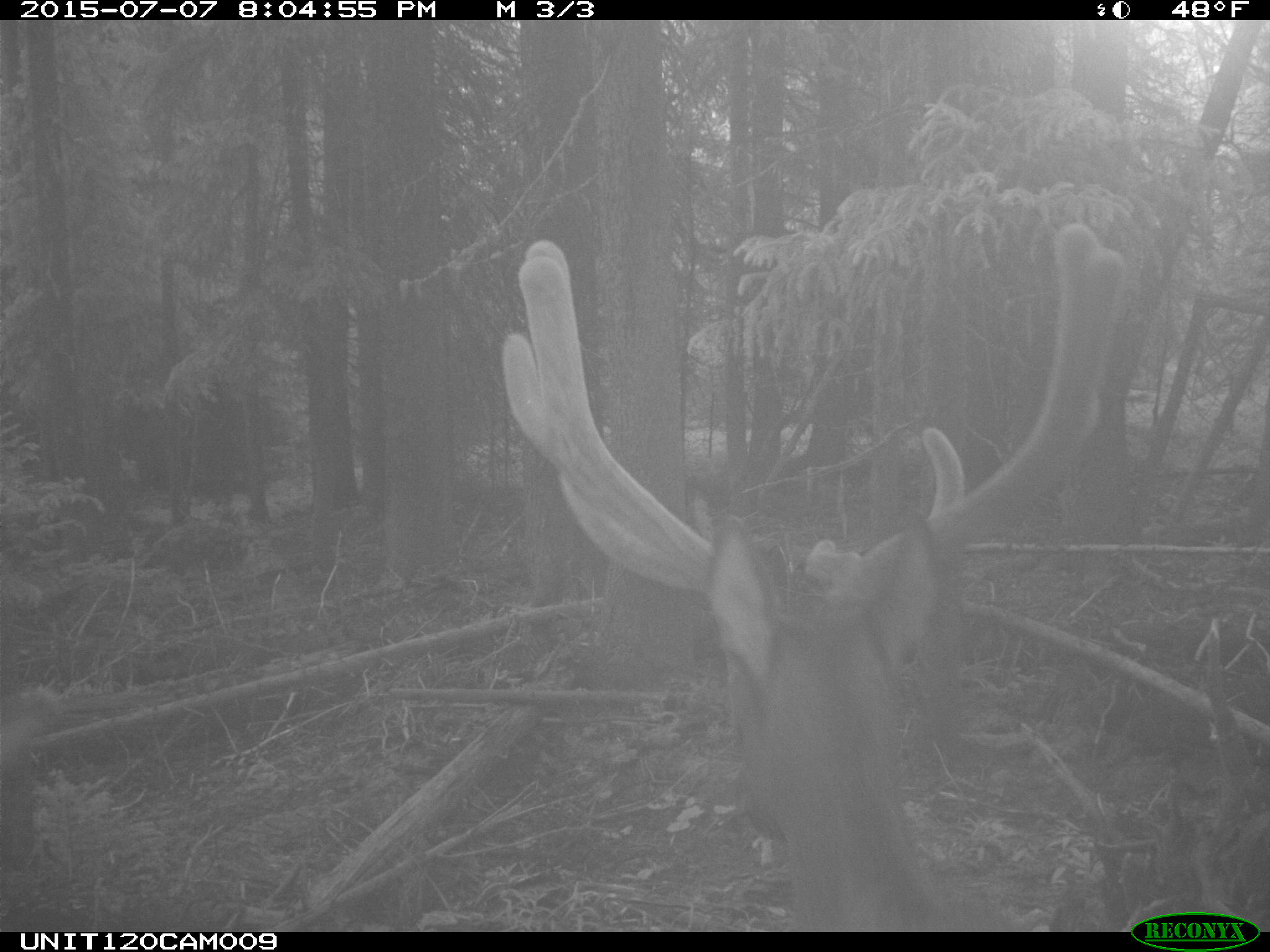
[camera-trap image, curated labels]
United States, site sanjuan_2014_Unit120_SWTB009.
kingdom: Animalia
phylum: Chordata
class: Mammalia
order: Artiodactyla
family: Cervidae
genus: Cervus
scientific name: Cervus elaphus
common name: red deer